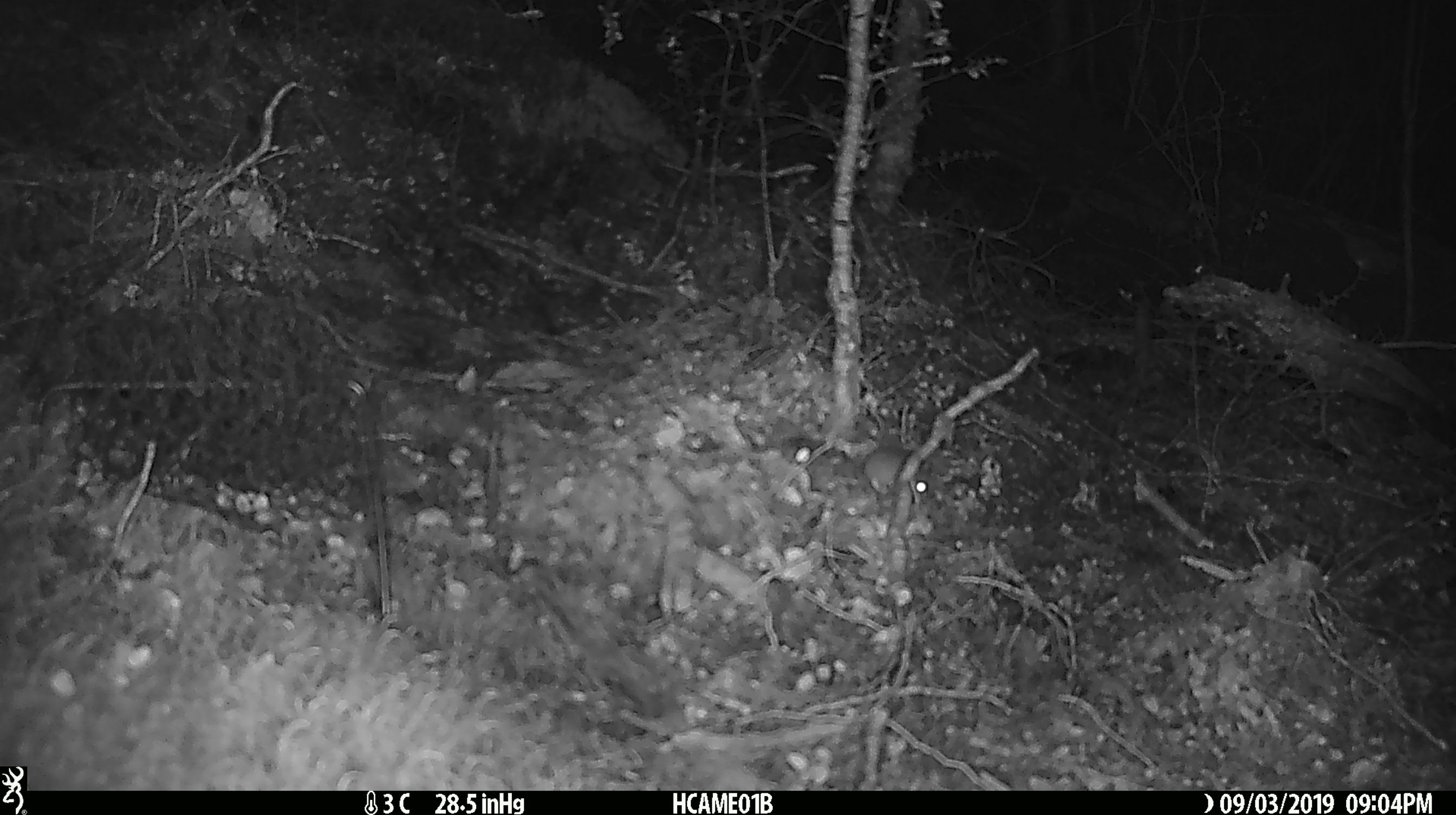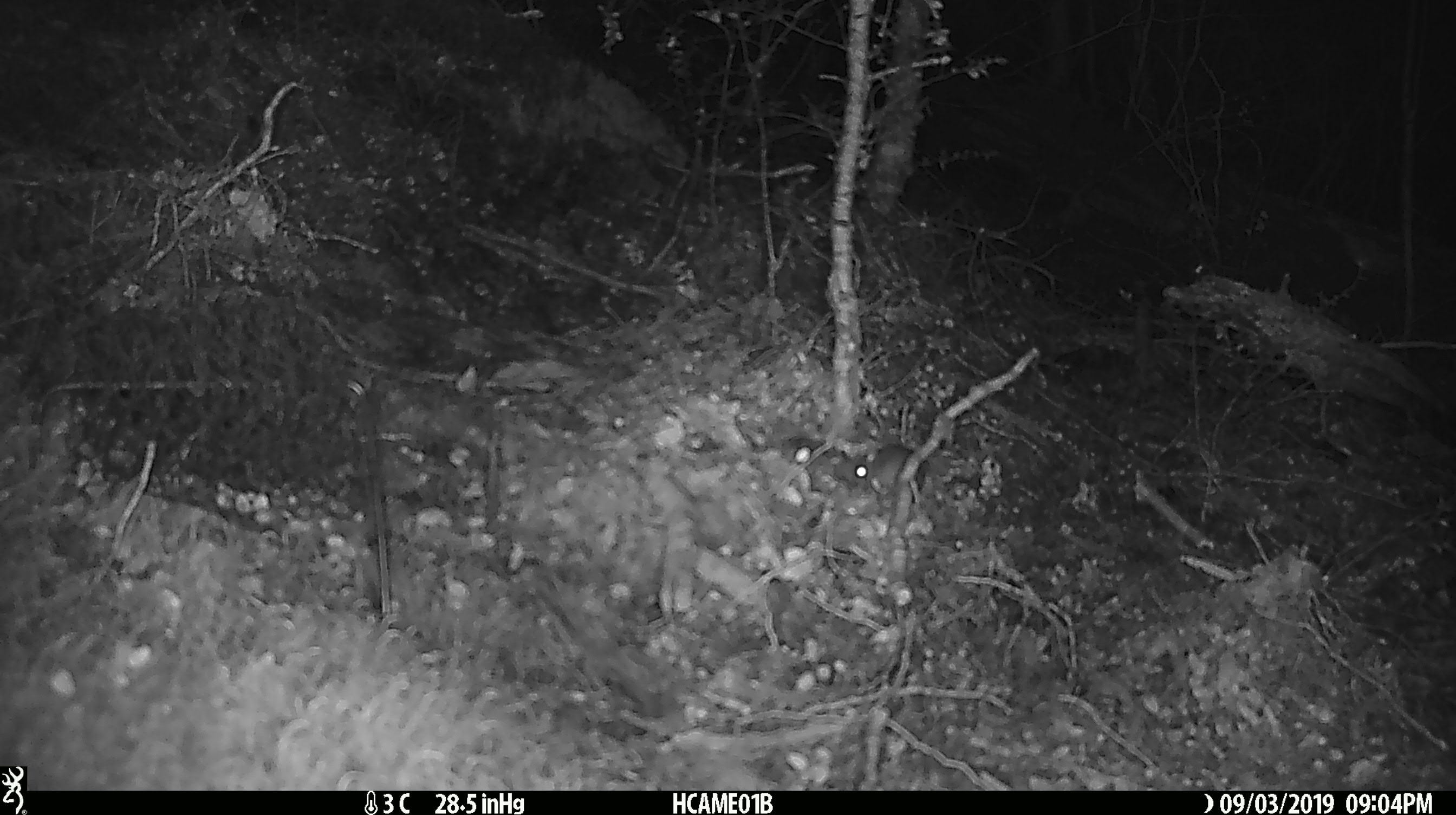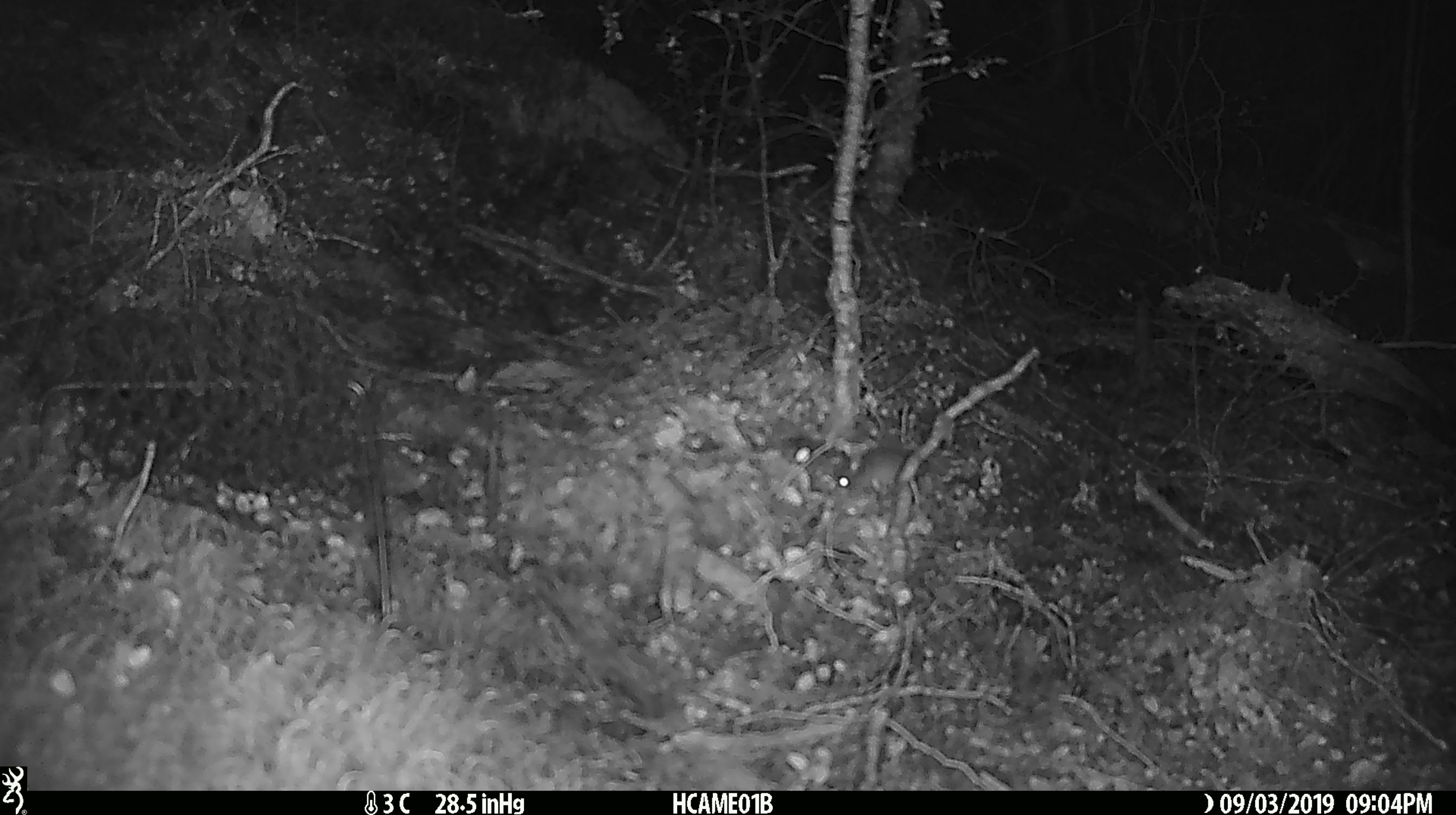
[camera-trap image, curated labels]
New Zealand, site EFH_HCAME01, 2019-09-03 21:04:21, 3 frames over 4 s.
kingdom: Animalia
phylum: Chordata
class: Mammalia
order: Rodentia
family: Muridae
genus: Mus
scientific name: Mus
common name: mouse